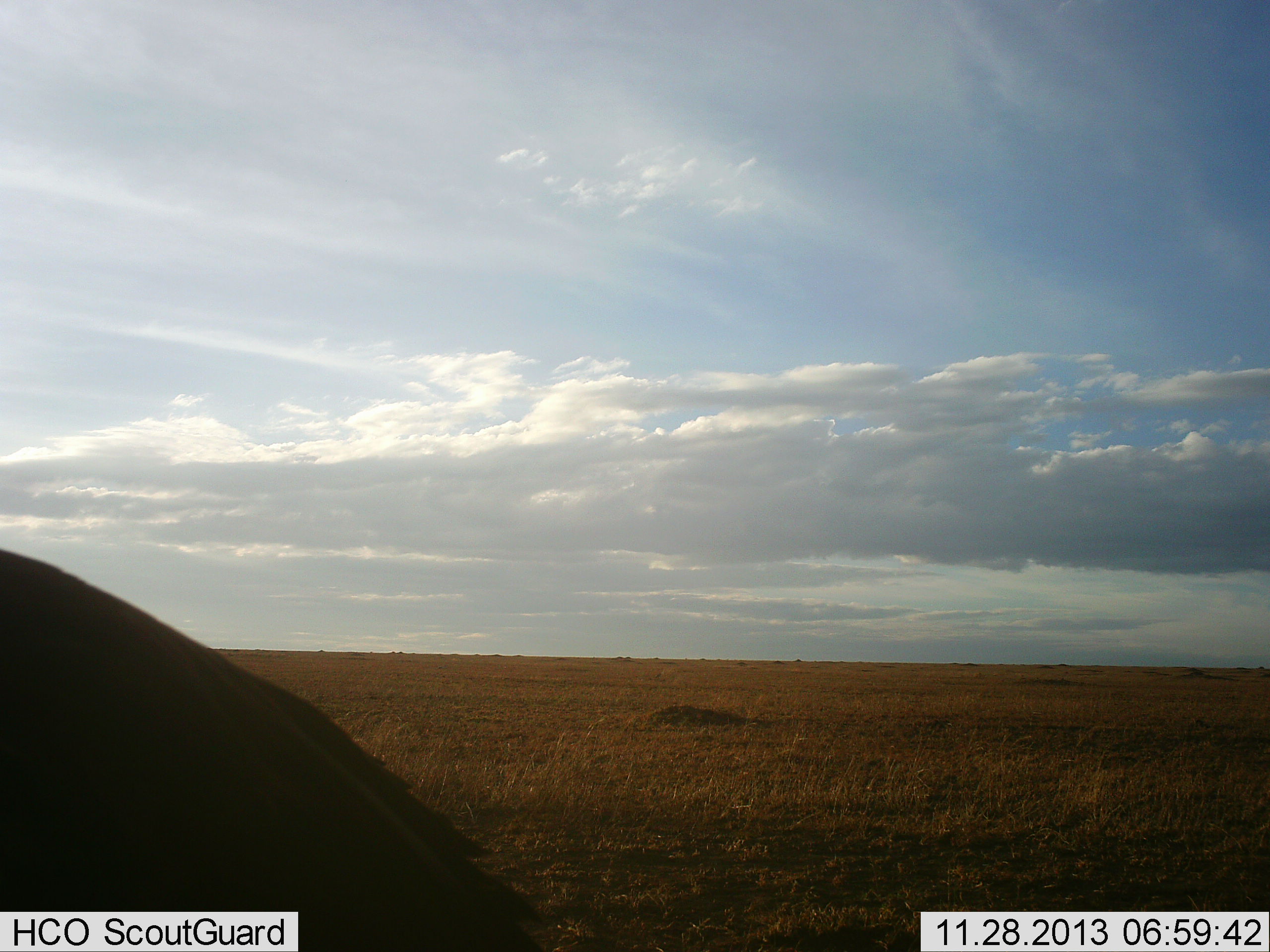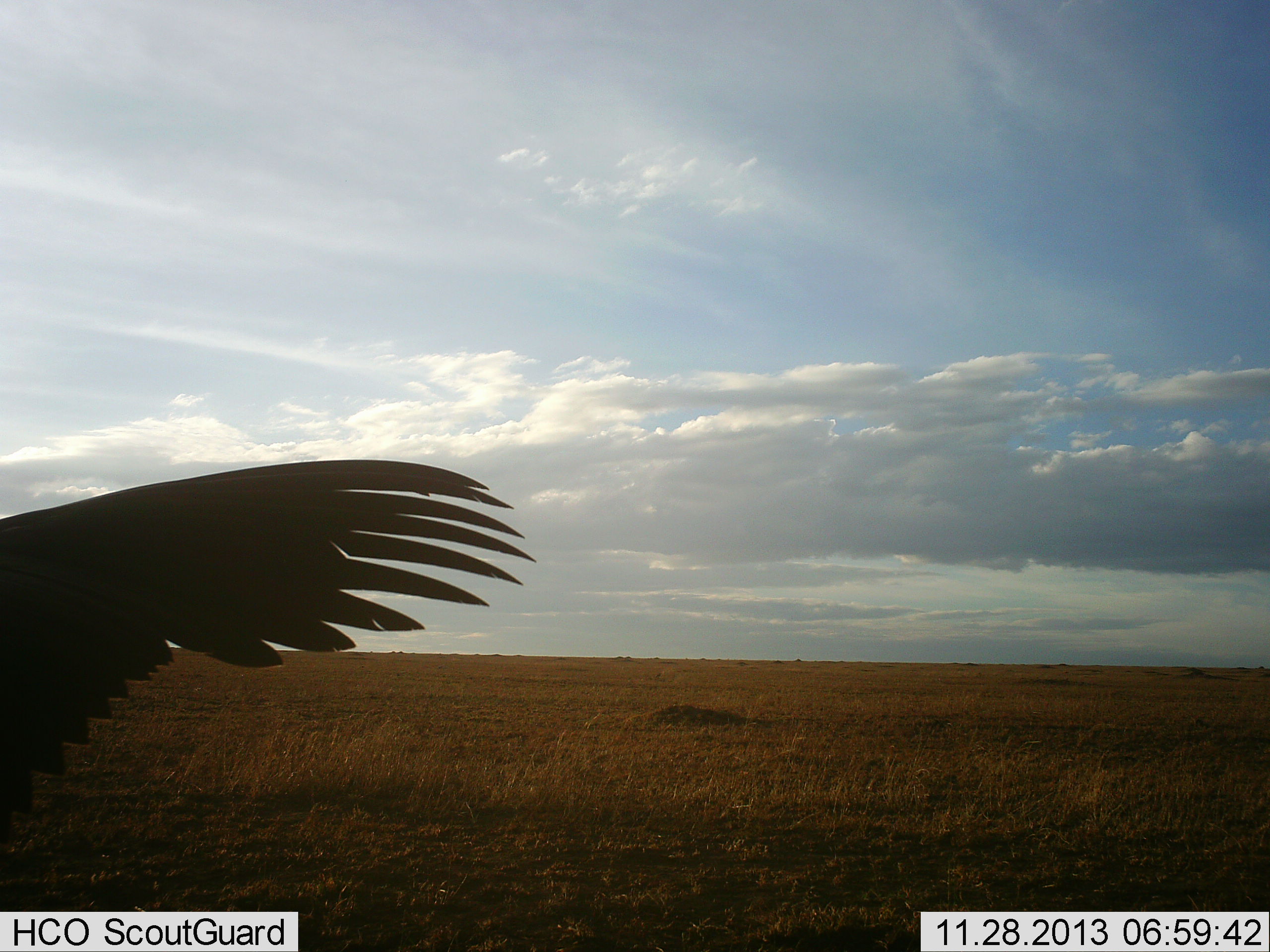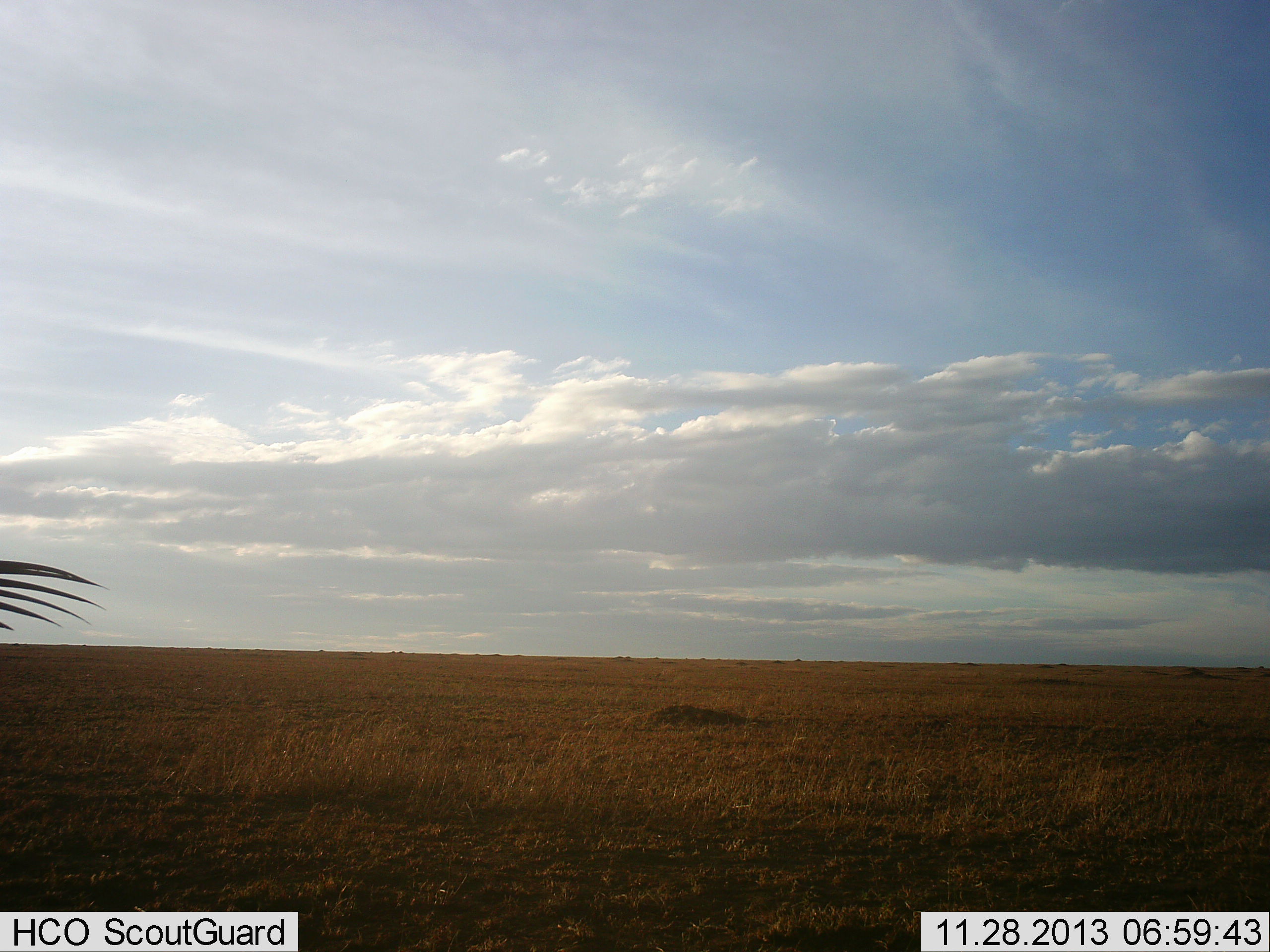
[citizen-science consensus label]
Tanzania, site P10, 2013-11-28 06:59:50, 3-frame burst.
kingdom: Animalia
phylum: Chordata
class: Aves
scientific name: Aves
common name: bird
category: otherbird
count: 1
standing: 24%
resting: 0%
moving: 79%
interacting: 0%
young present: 0%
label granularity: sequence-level